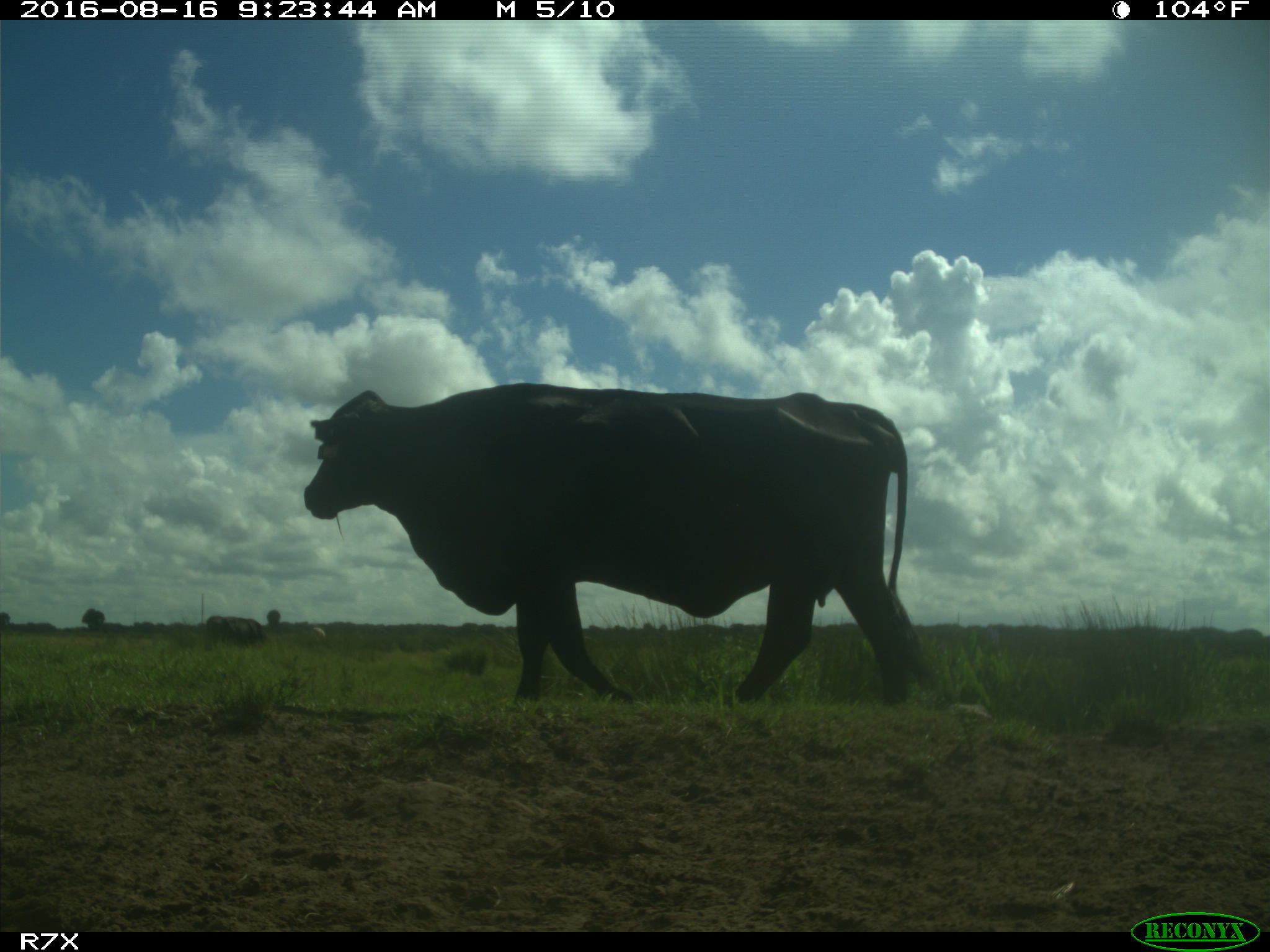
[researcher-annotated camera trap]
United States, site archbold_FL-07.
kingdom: Animalia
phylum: Chordata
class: Mammalia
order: Artiodactyla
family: Bovidae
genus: Bos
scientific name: Bos taurus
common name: domestic cow